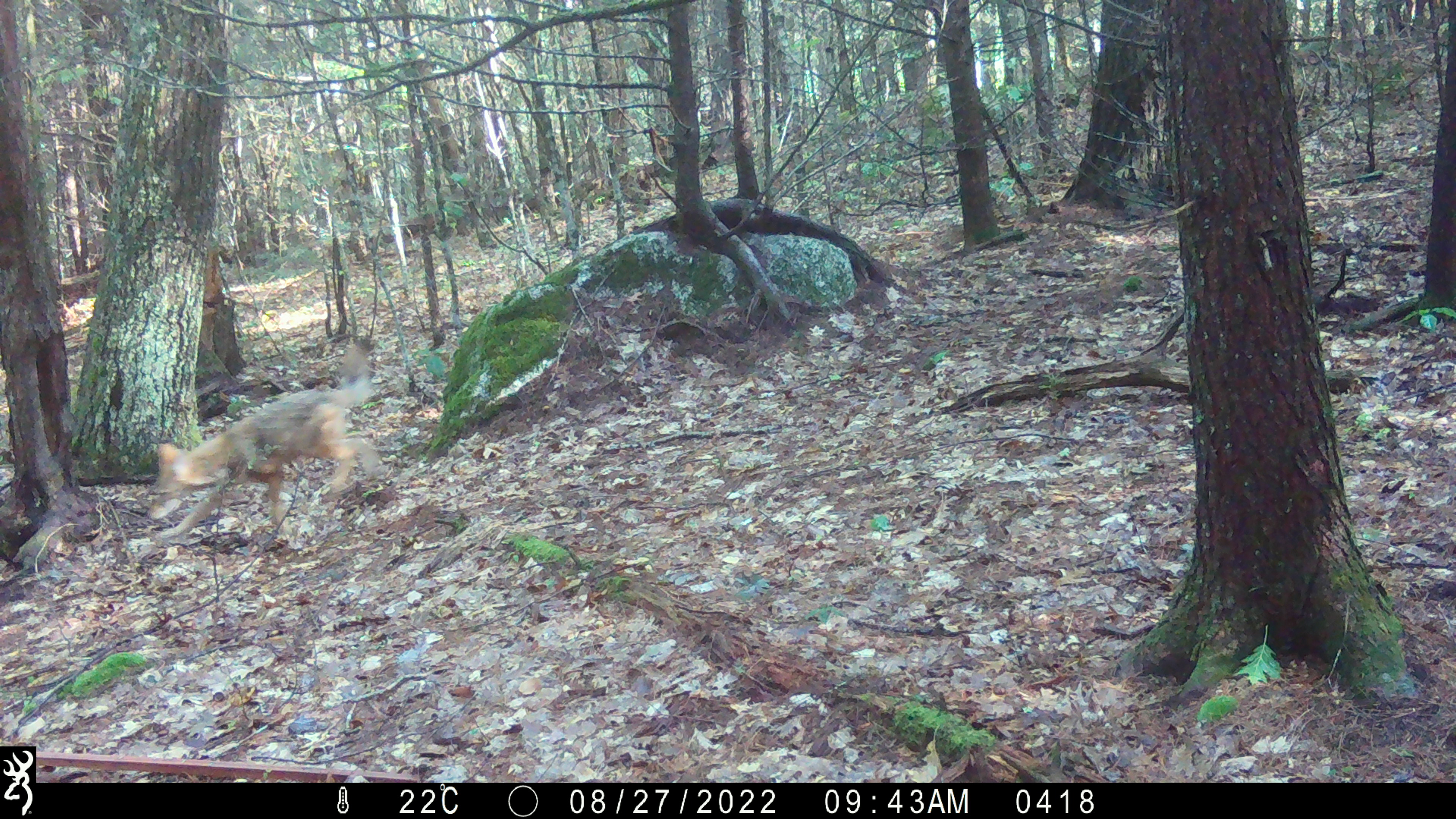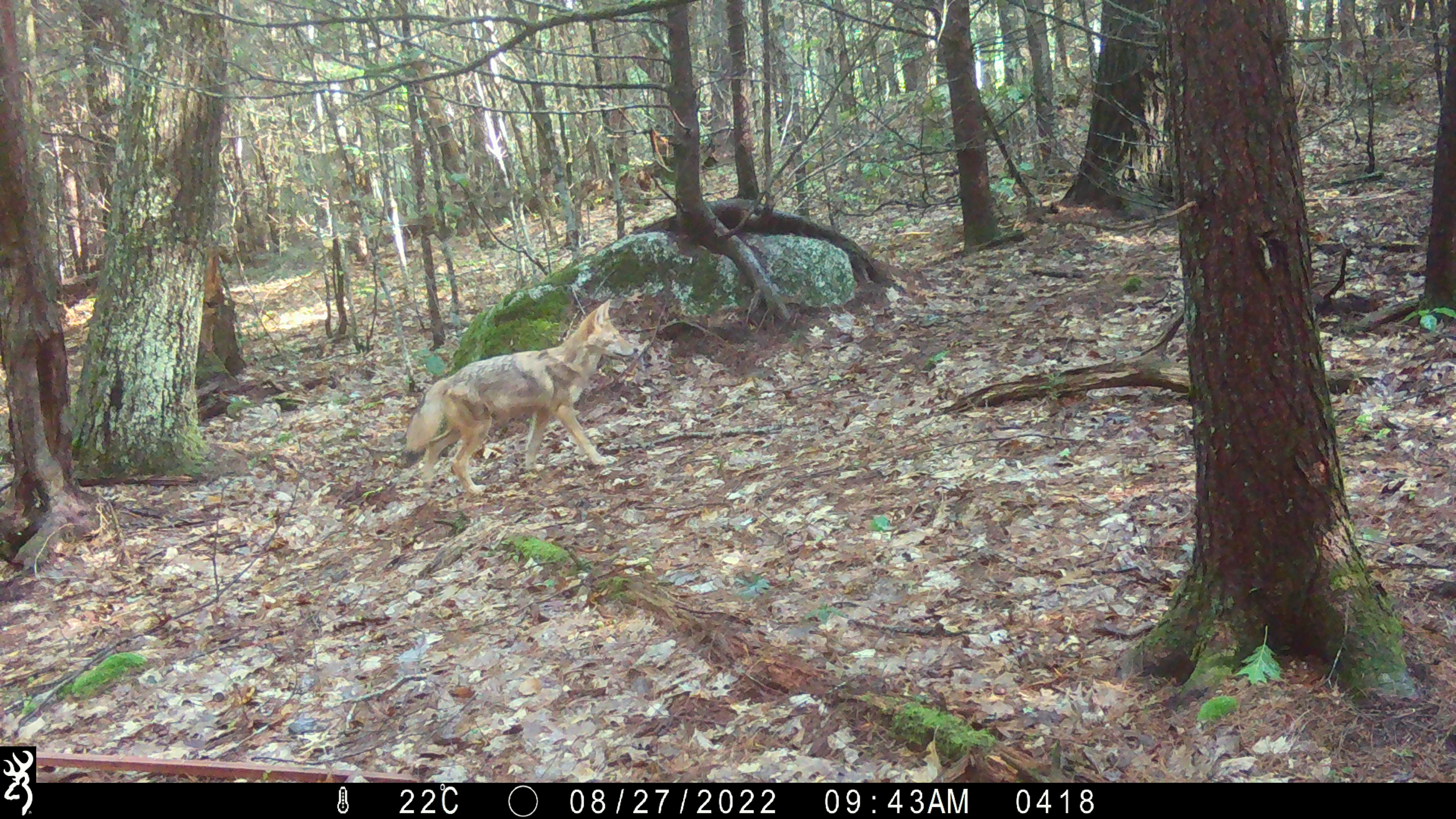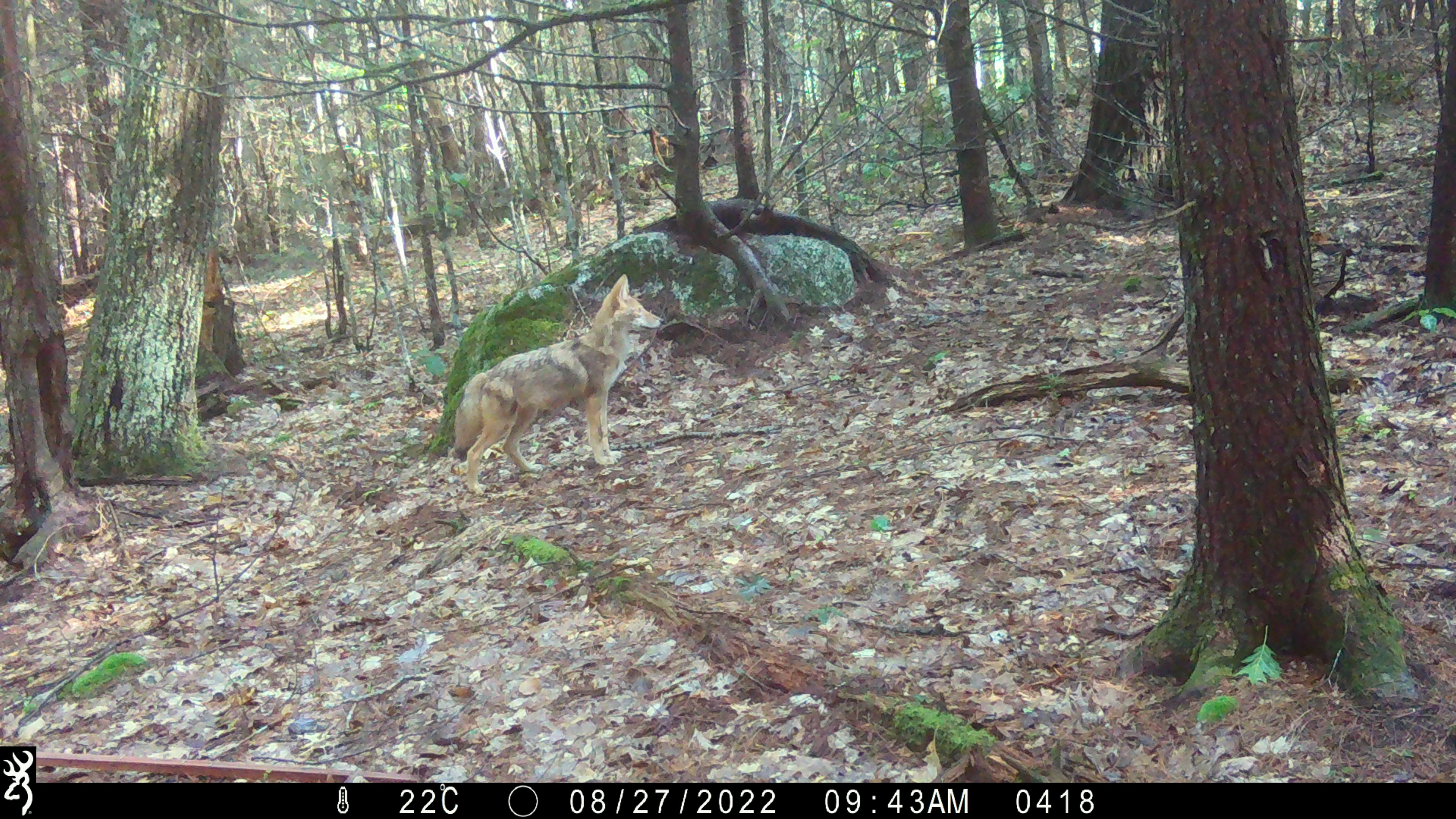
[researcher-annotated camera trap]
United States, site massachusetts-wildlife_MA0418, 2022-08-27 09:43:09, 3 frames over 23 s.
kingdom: Animalia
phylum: Chordata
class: Mammalia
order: Carnivora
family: Canidae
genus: Canis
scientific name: Canis latrans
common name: coyote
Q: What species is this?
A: Coyote (Canis latrans).